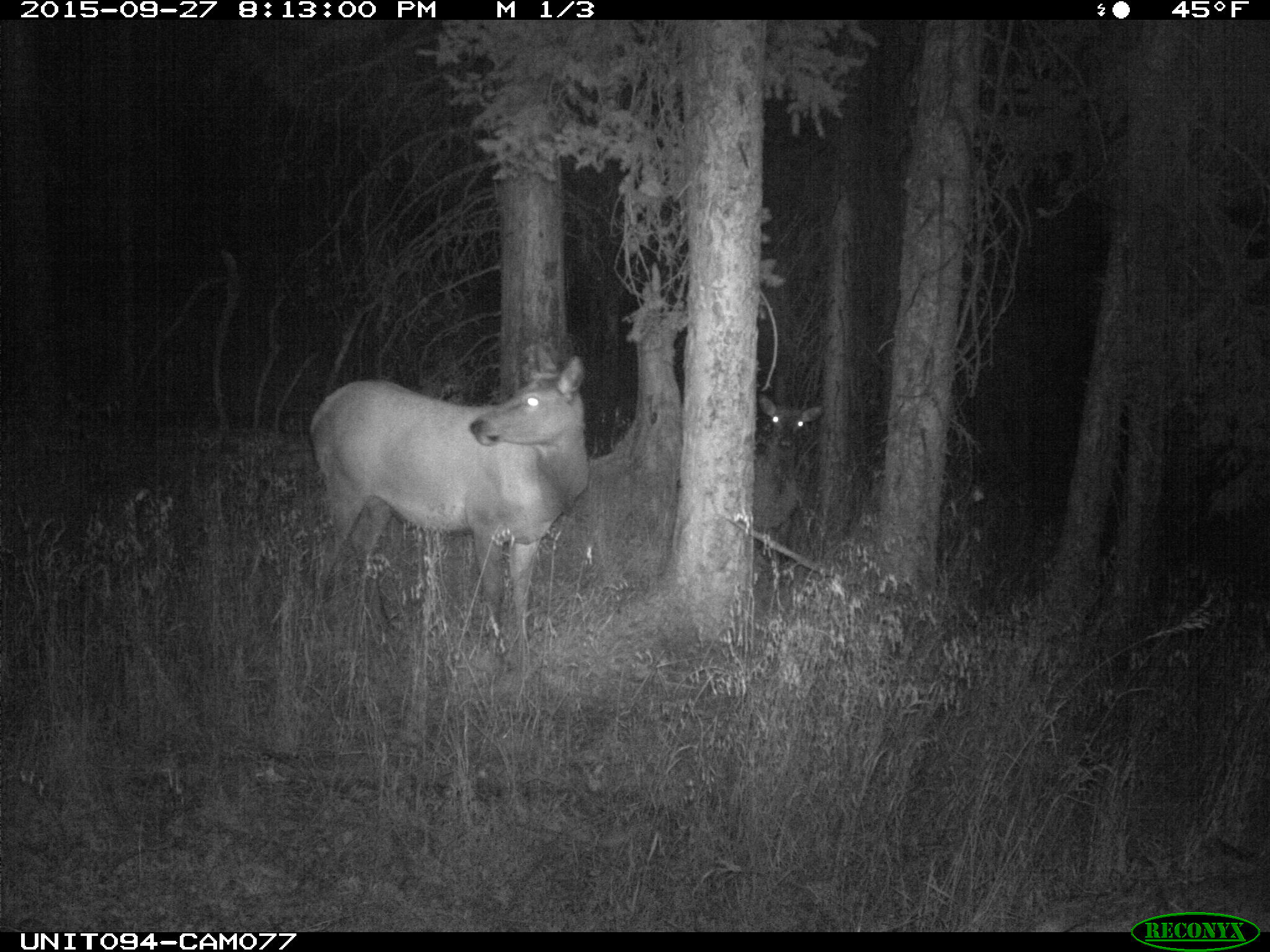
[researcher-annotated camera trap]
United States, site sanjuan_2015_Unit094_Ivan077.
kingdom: Animalia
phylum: Chordata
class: Mammalia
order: Artiodactyla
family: Cervidae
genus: Cervus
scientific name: Cervus elaphus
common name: red deer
Cervus elaphus (red deer).